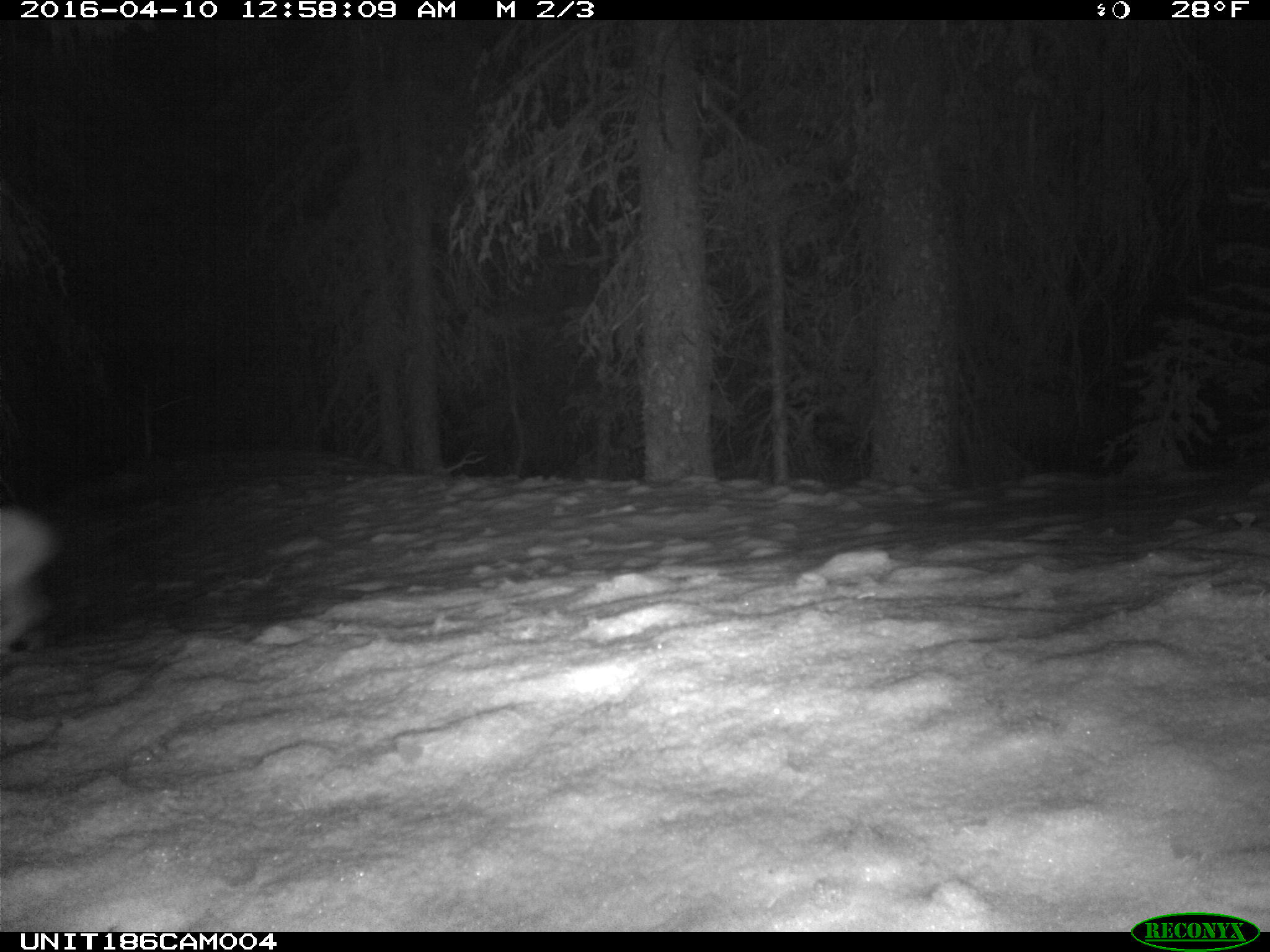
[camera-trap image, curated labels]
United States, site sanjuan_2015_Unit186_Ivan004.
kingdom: Animalia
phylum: Chordata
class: Mammalia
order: Lagomorpha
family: Leporidae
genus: Lepus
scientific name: Lepus americanus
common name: snowshoe hare